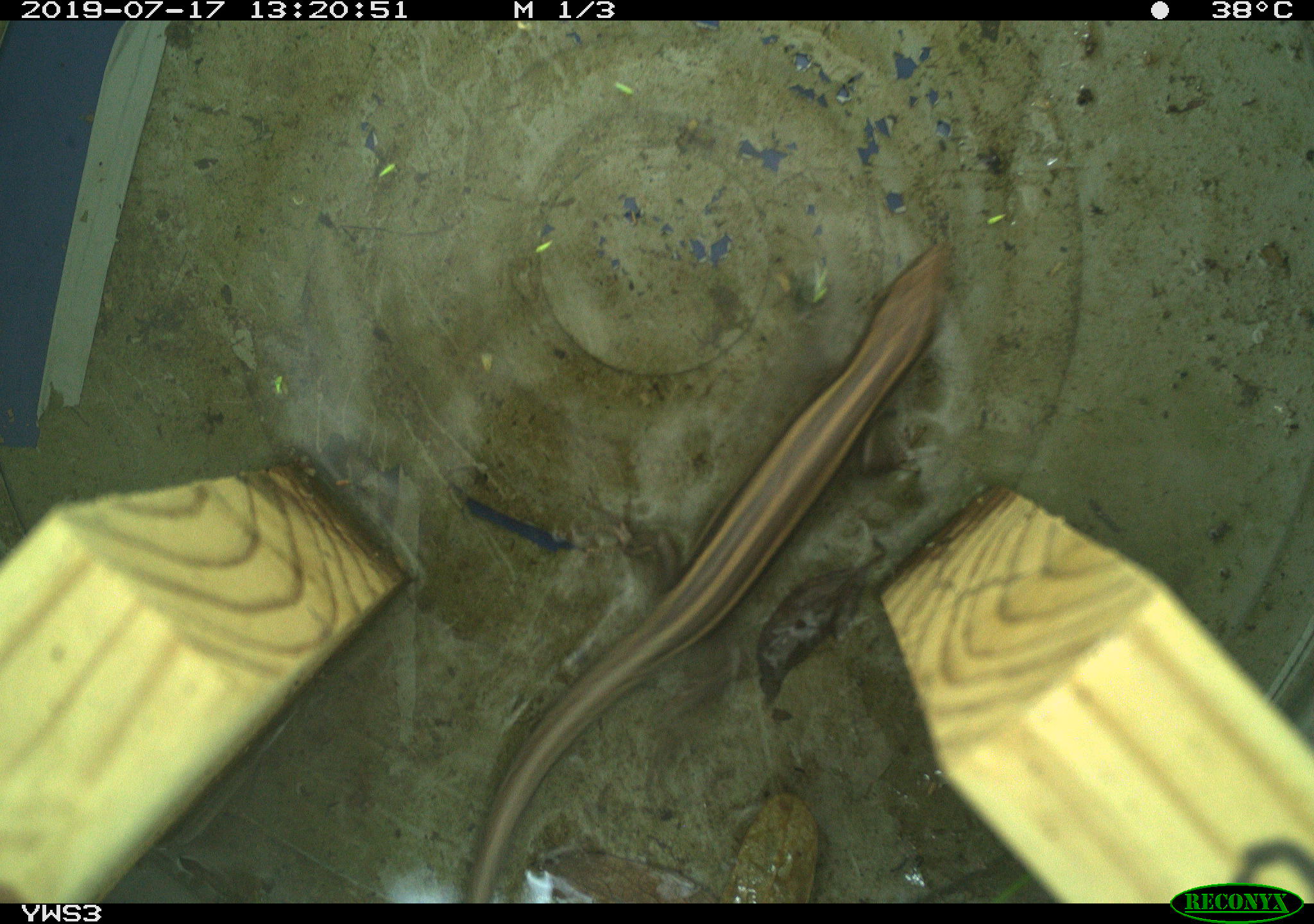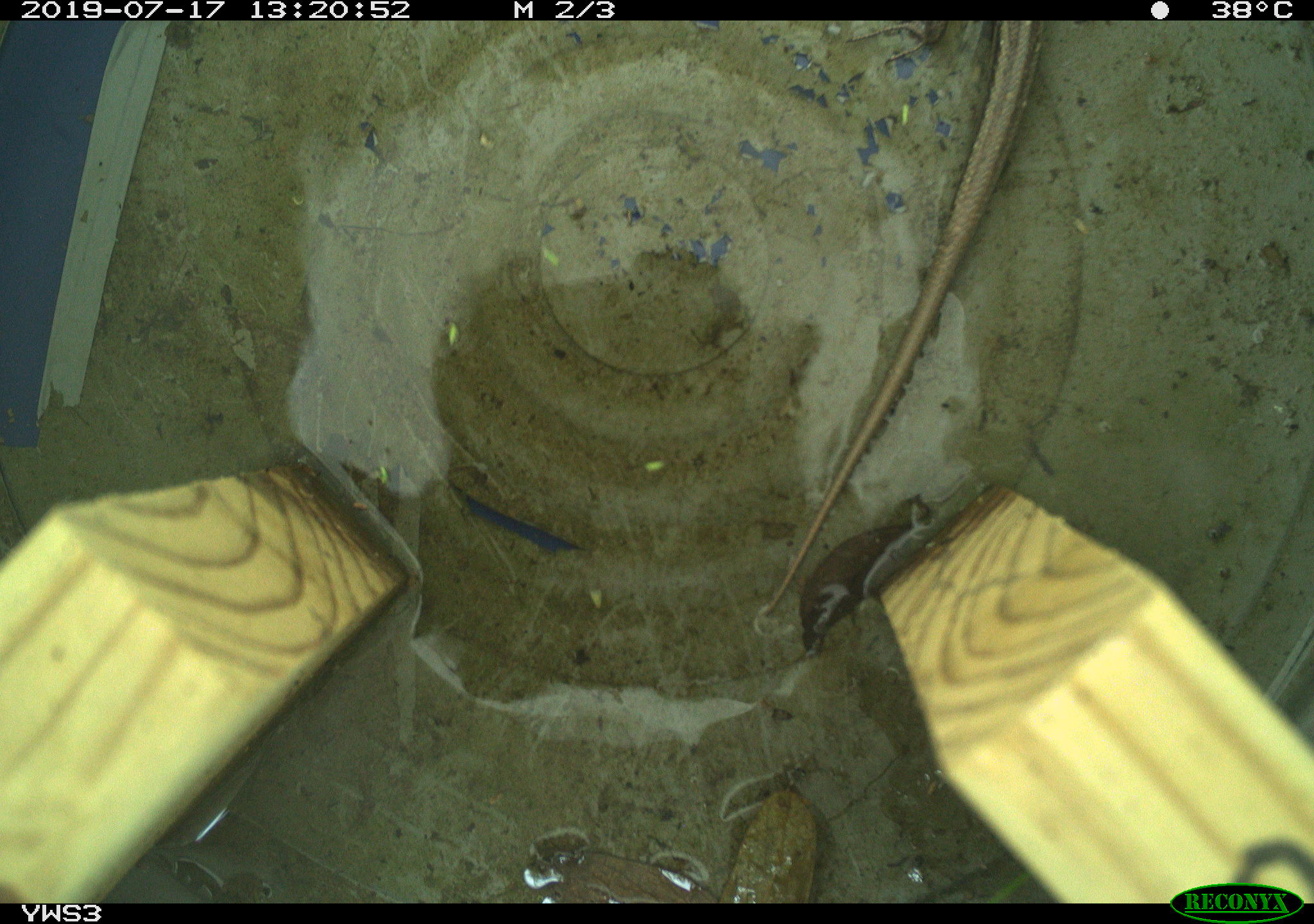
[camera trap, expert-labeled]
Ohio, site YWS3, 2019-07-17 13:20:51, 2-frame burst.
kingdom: Animalia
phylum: Chordata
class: Reptilia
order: Squamata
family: Scincidae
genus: Plestiodon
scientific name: Plestiodon fasciatus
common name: common five-lined skink